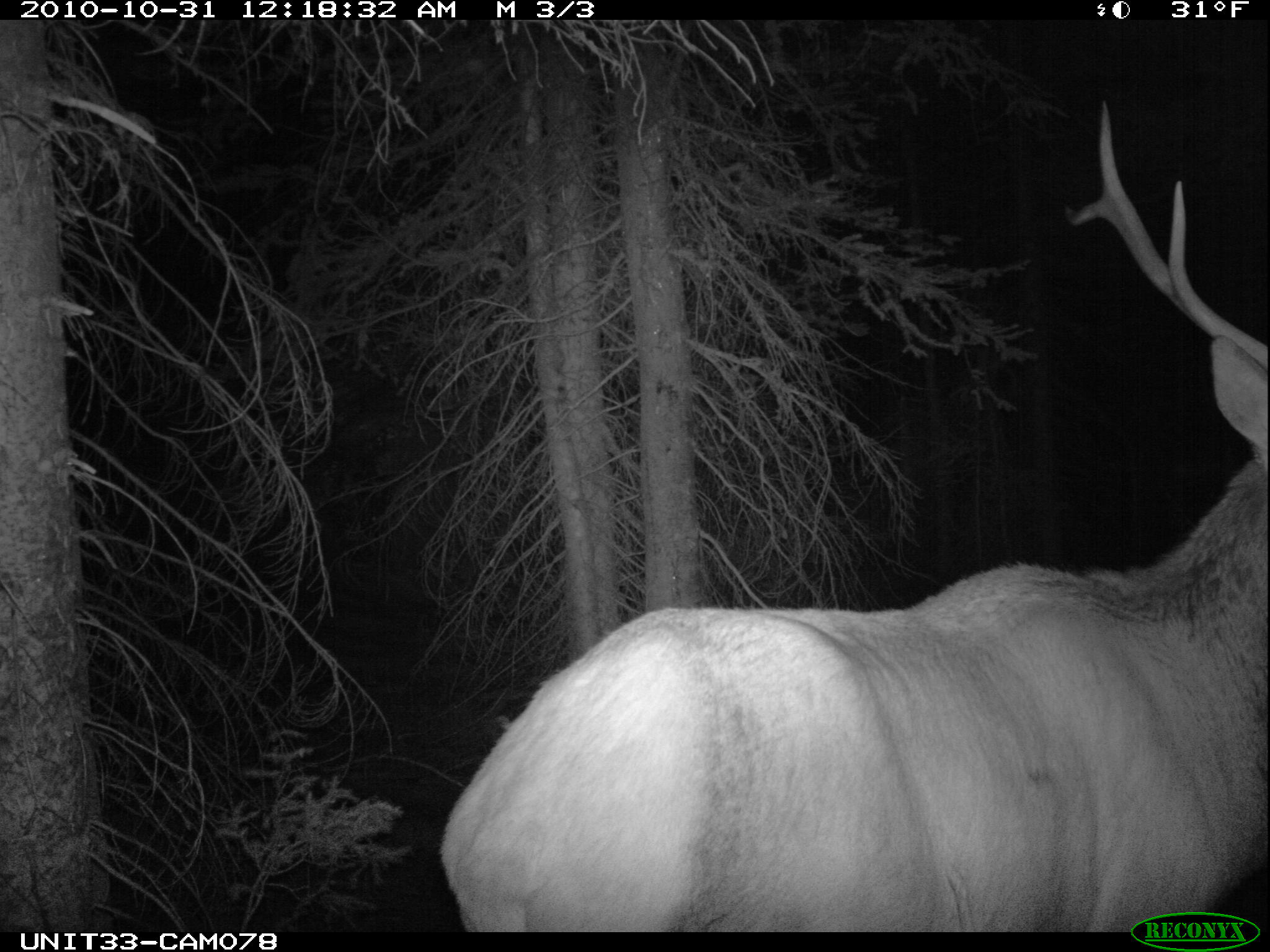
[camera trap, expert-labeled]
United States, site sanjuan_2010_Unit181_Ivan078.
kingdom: Animalia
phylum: Chordata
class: Mammalia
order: Artiodactyla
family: Cervidae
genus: Cervus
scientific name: Cervus elaphus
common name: red deer